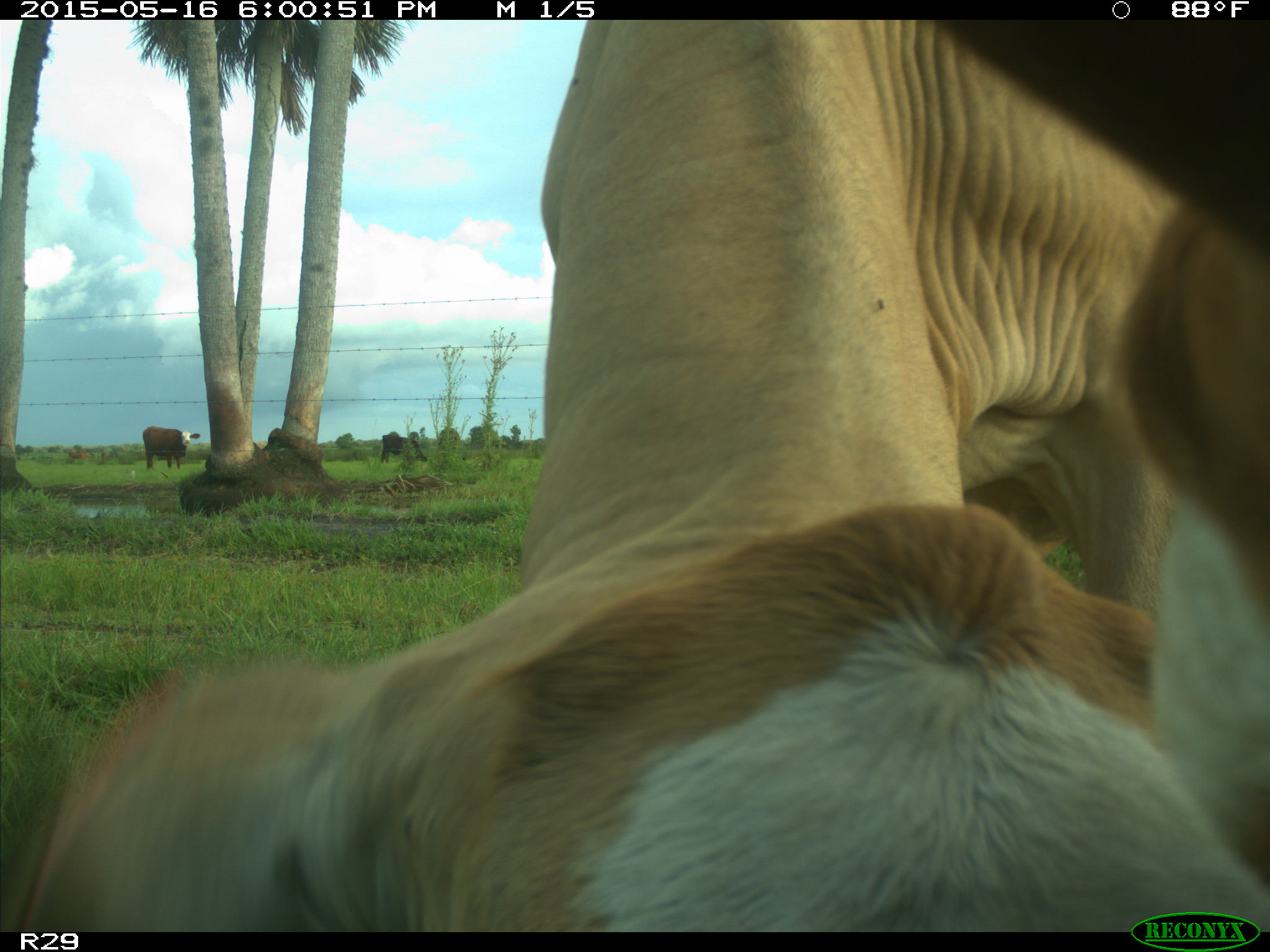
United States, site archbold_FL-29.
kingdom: Animalia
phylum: Chordata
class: Mammalia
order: Artiodactyla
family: Bovidae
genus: Bos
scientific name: Bos taurus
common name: domestic cow